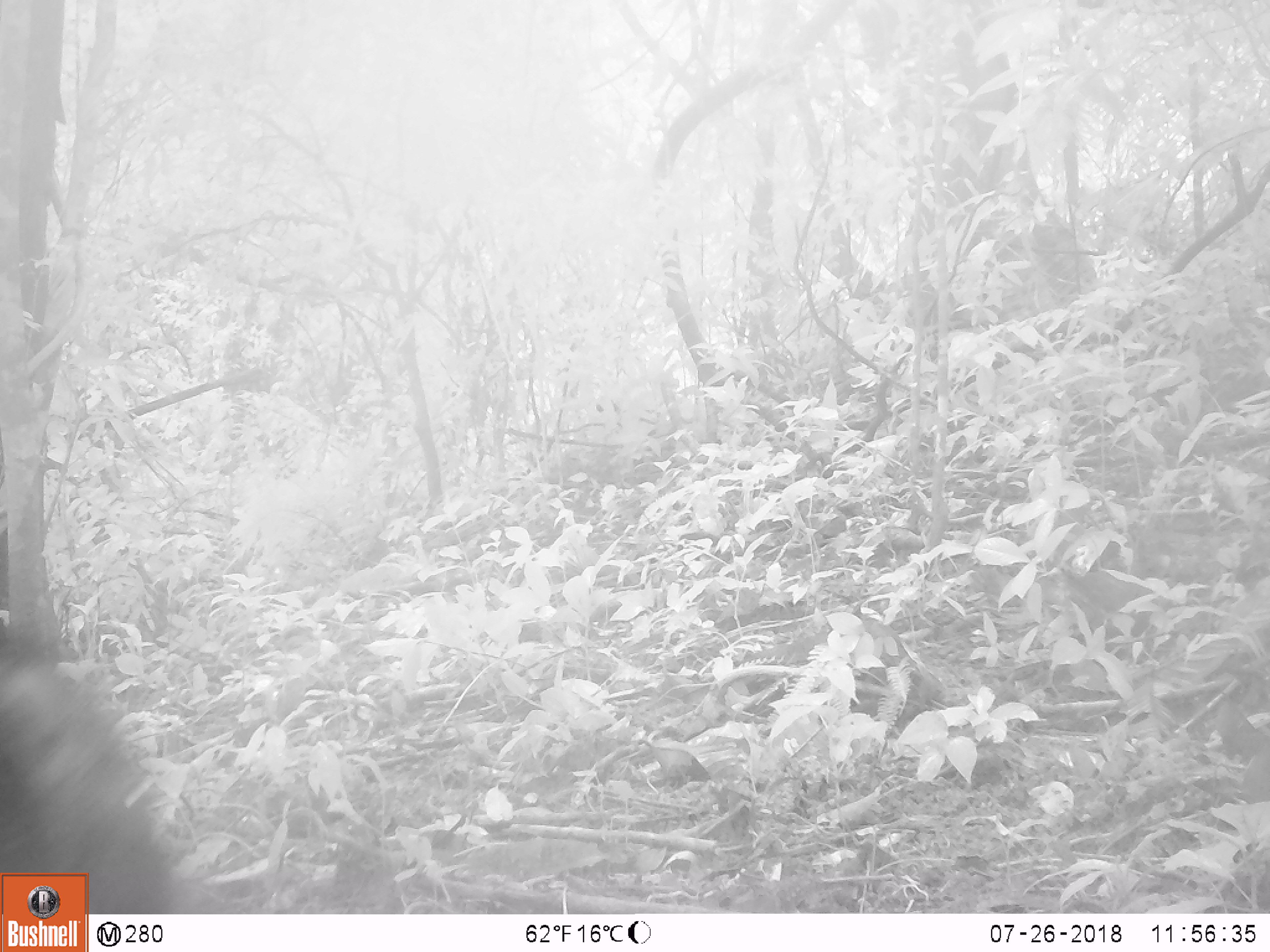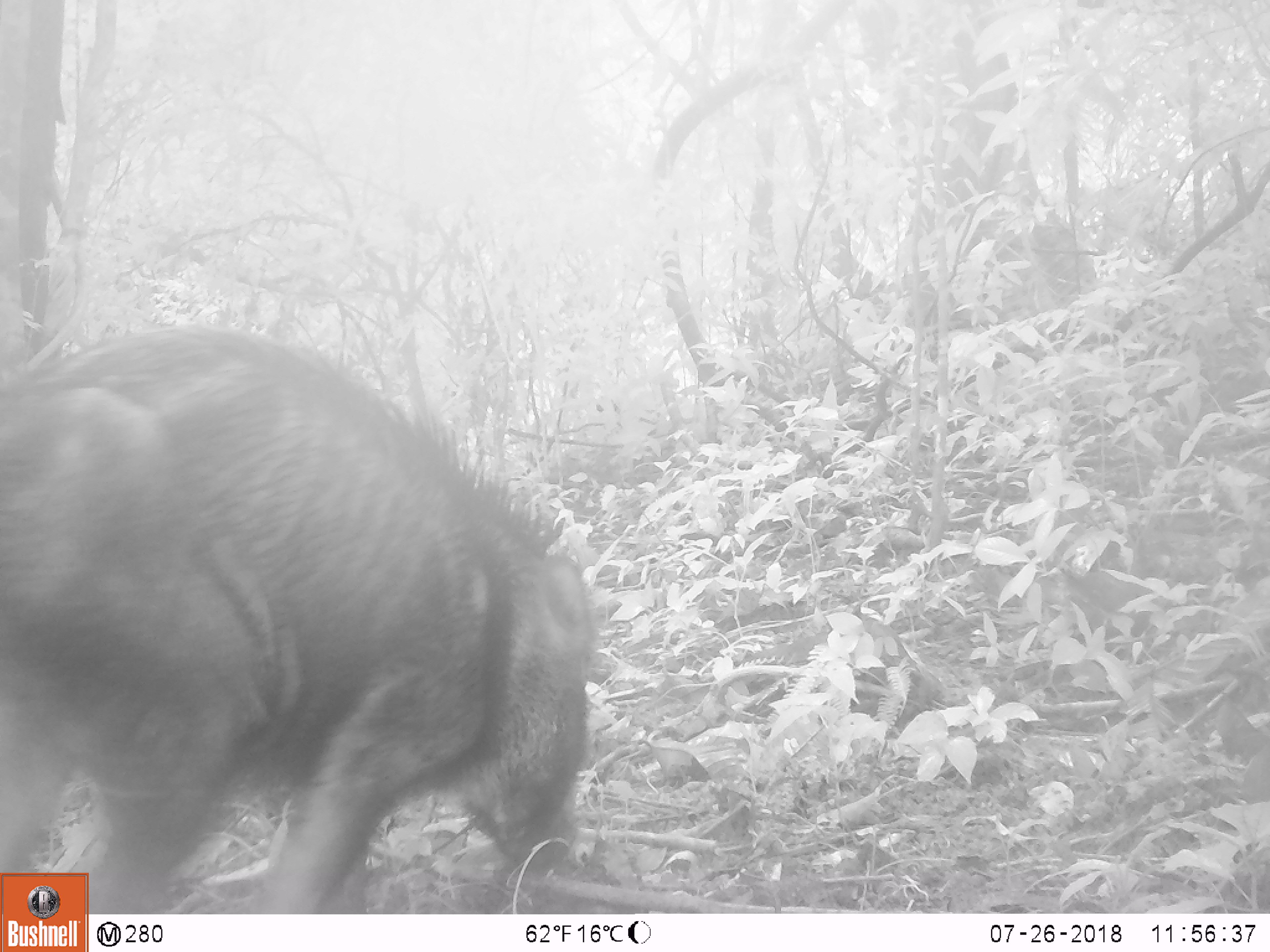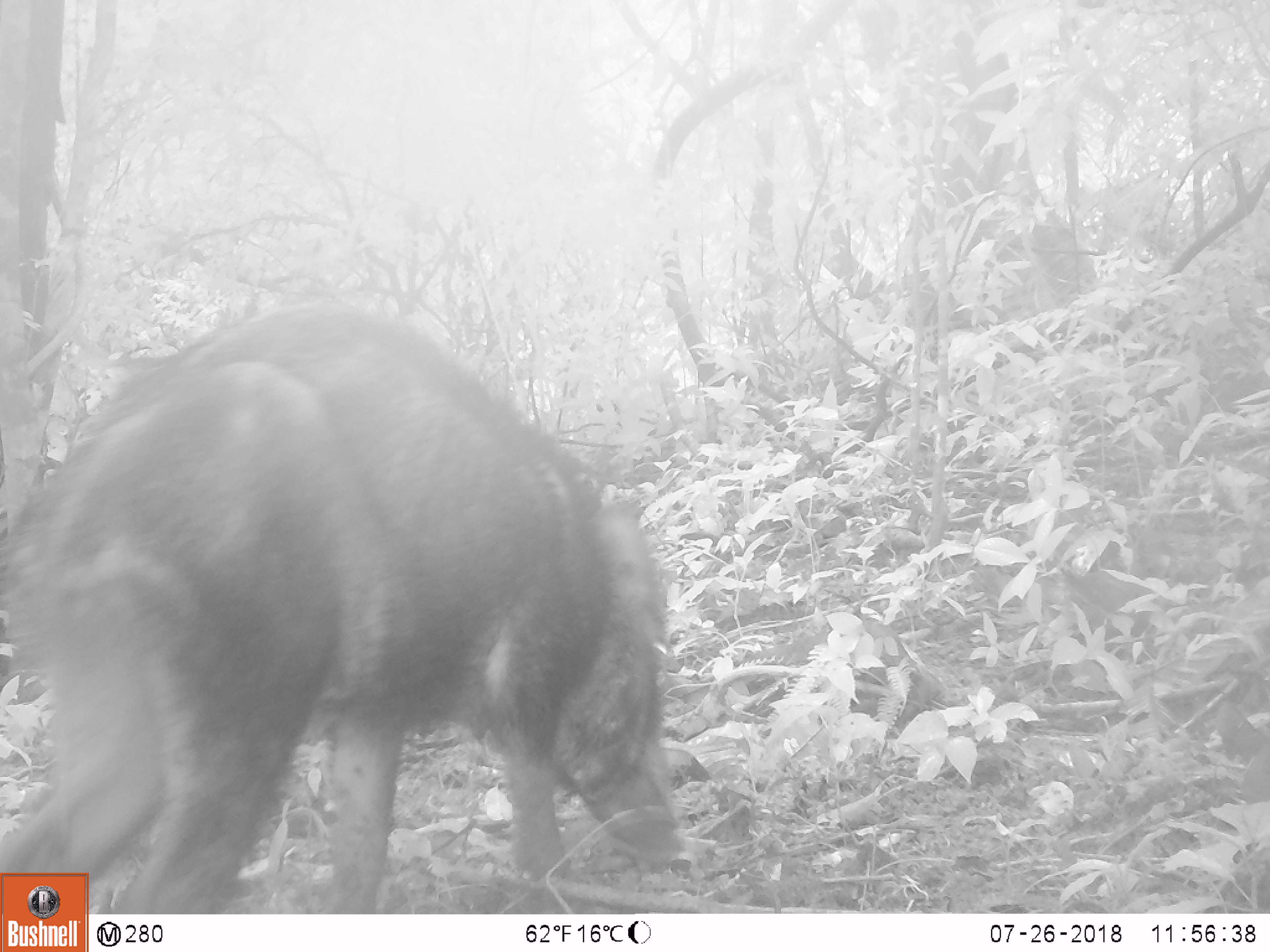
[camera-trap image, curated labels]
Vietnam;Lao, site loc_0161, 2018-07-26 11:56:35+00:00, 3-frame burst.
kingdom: Animalia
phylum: Chordata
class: Mammalia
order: Artiodactyla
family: Suidae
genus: Sus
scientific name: Sus scrofa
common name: eurasian wild pig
Eurasian wild pig (Sus scrofa). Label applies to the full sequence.